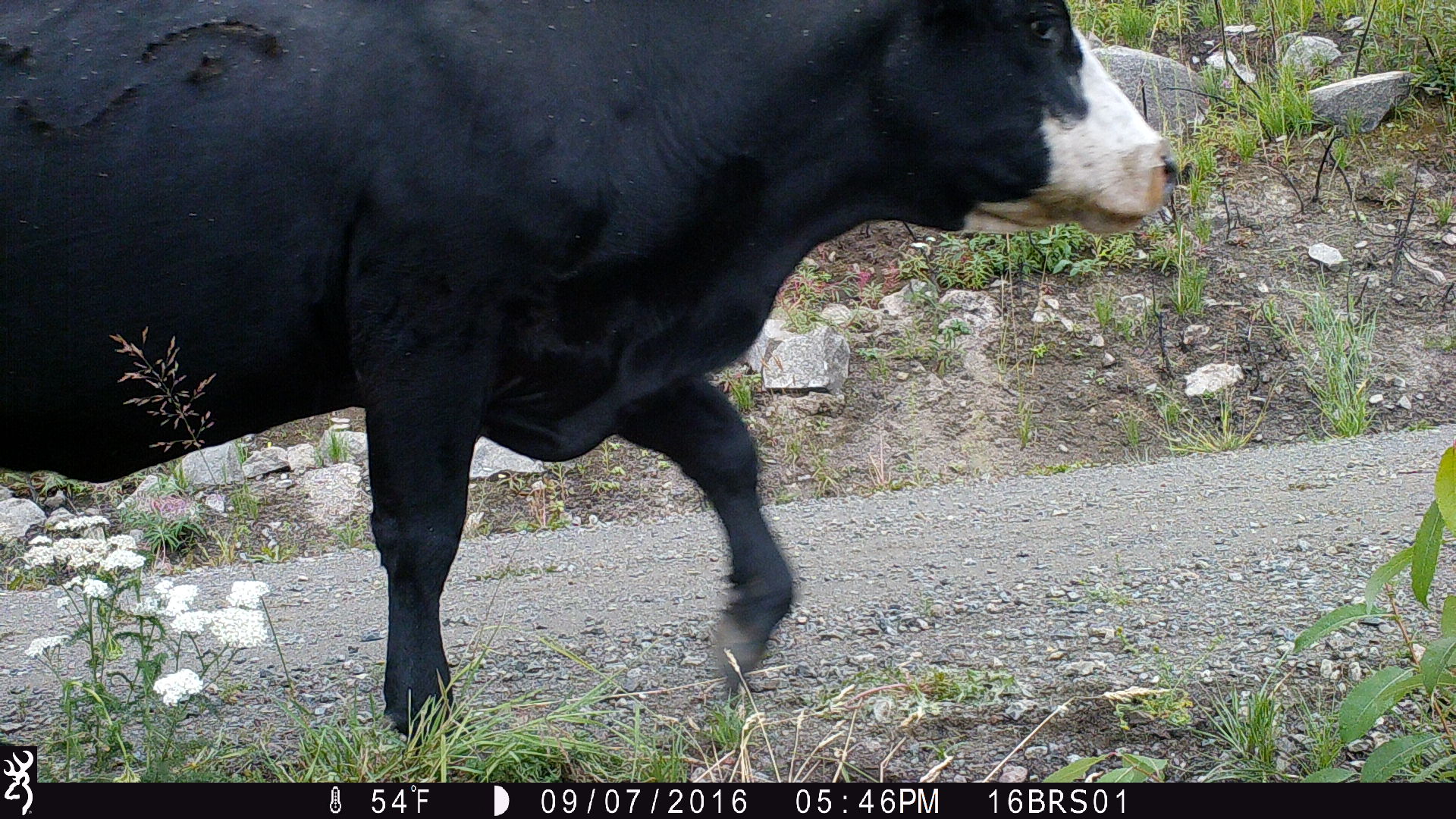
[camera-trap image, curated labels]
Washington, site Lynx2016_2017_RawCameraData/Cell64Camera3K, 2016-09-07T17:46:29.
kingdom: Animalia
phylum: Chordata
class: Mammalia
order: Artiodactyla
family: Bovidae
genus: Bos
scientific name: Bos taurus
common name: domestic cattle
Domestic cattle (Bos taurus). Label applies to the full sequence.